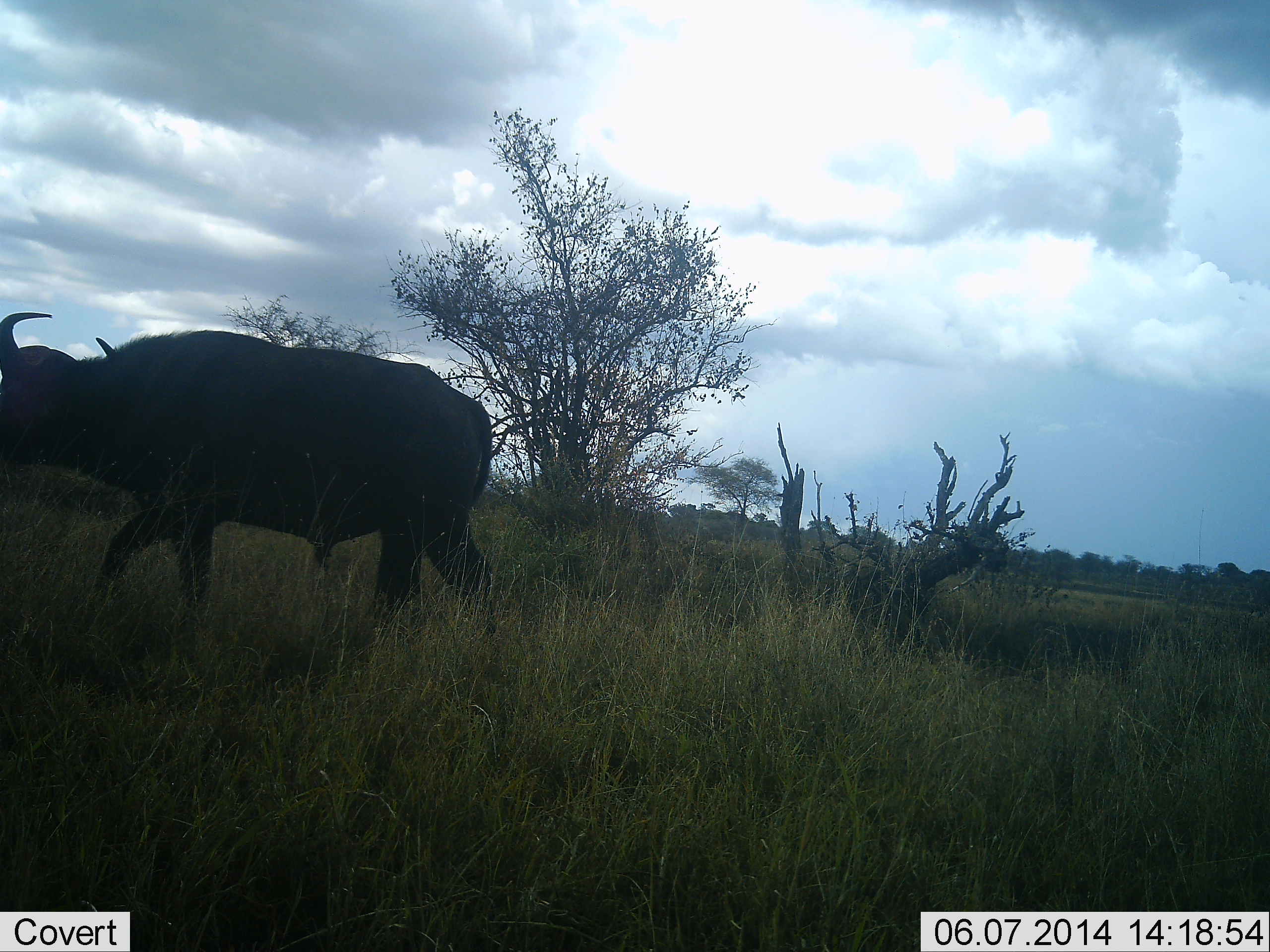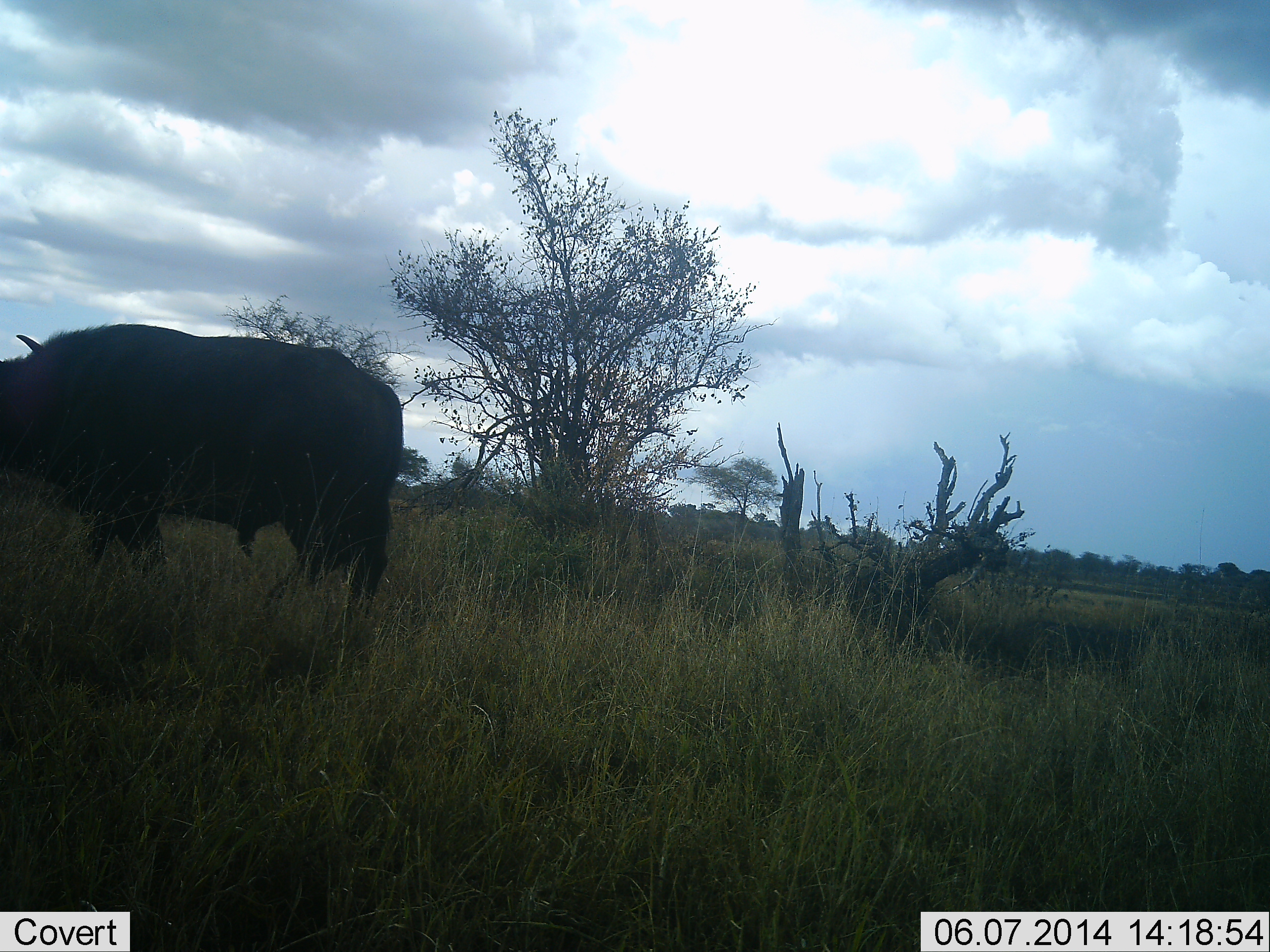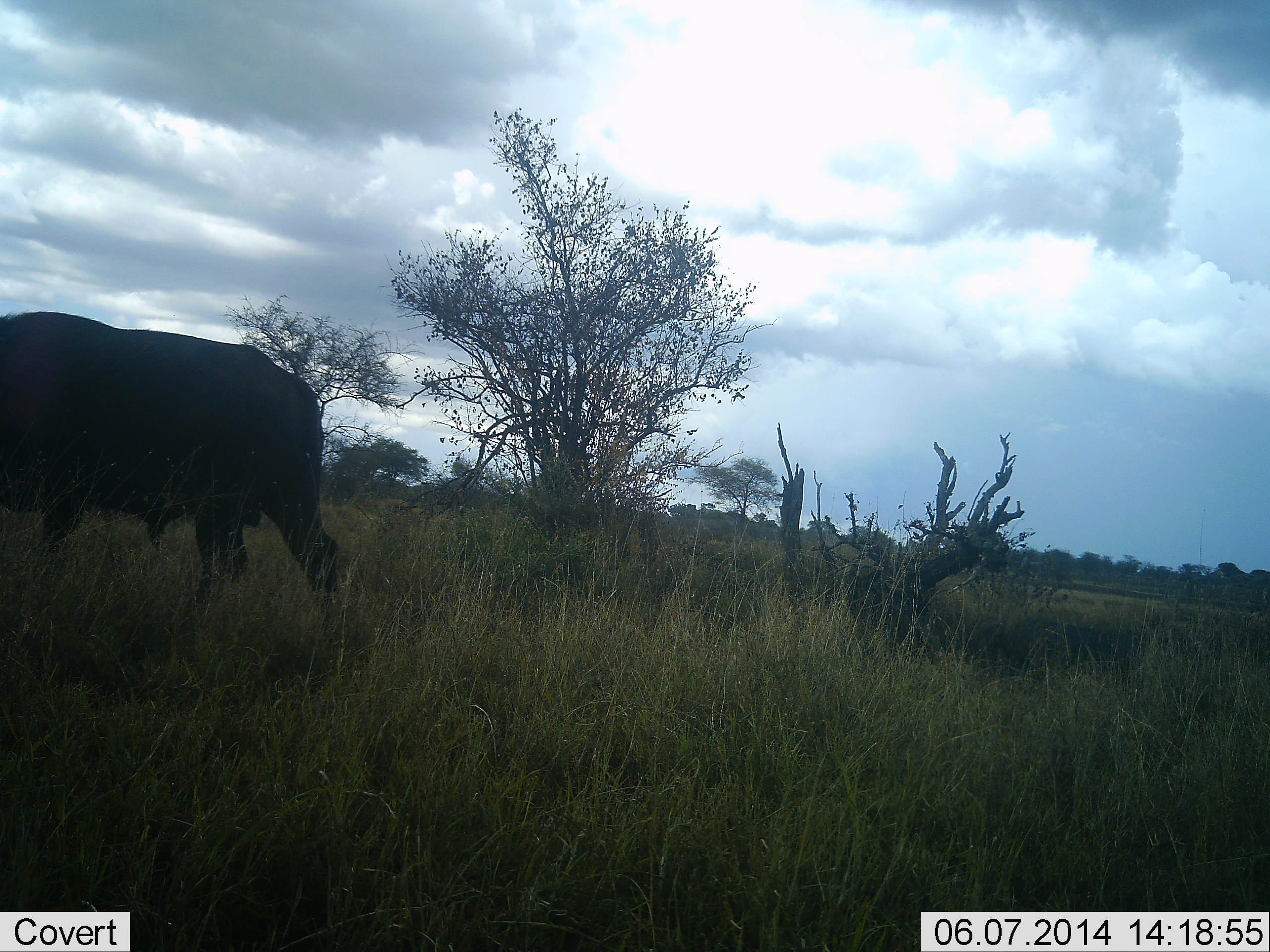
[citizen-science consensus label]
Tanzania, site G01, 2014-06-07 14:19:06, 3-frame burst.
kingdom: Animalia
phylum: Chordata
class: Mammalia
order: Artiodactyla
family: Bovidae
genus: Syncerus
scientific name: Syncerus caffer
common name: cape buffalo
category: buffalo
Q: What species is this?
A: Buffalo (cape buffalo) (Syncerus caffer).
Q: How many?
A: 1.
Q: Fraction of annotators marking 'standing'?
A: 10%.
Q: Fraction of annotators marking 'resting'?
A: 0%.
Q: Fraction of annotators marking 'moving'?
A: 80%.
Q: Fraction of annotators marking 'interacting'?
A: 0%.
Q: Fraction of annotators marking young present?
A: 0%.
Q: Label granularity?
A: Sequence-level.